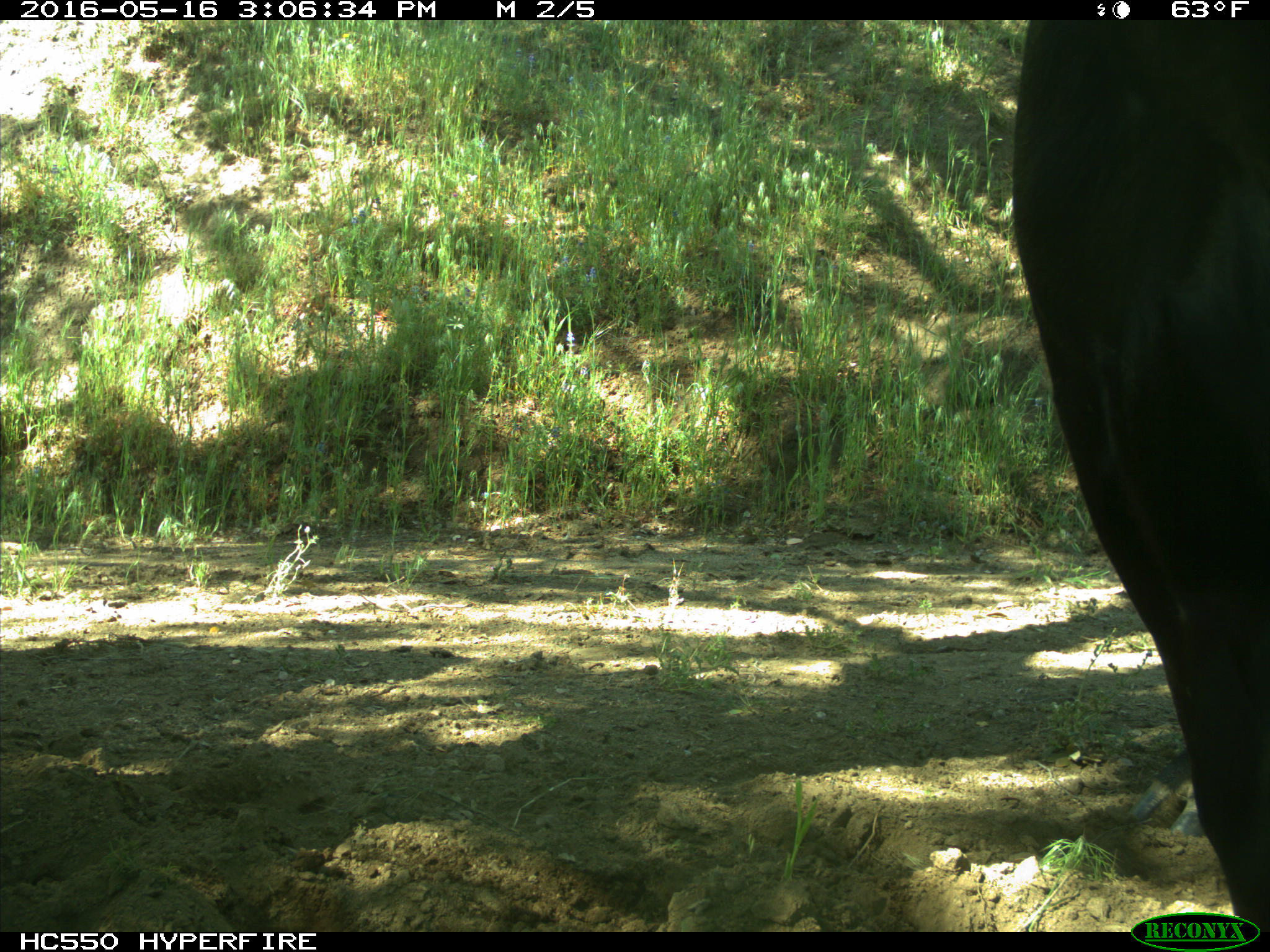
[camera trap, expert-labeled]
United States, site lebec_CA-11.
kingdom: Animalia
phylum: Chordata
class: Mammalia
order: Artiodactyla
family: Bovidae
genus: Bos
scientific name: Bos taurus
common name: domestic cow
Bos taurus (domestic cow).